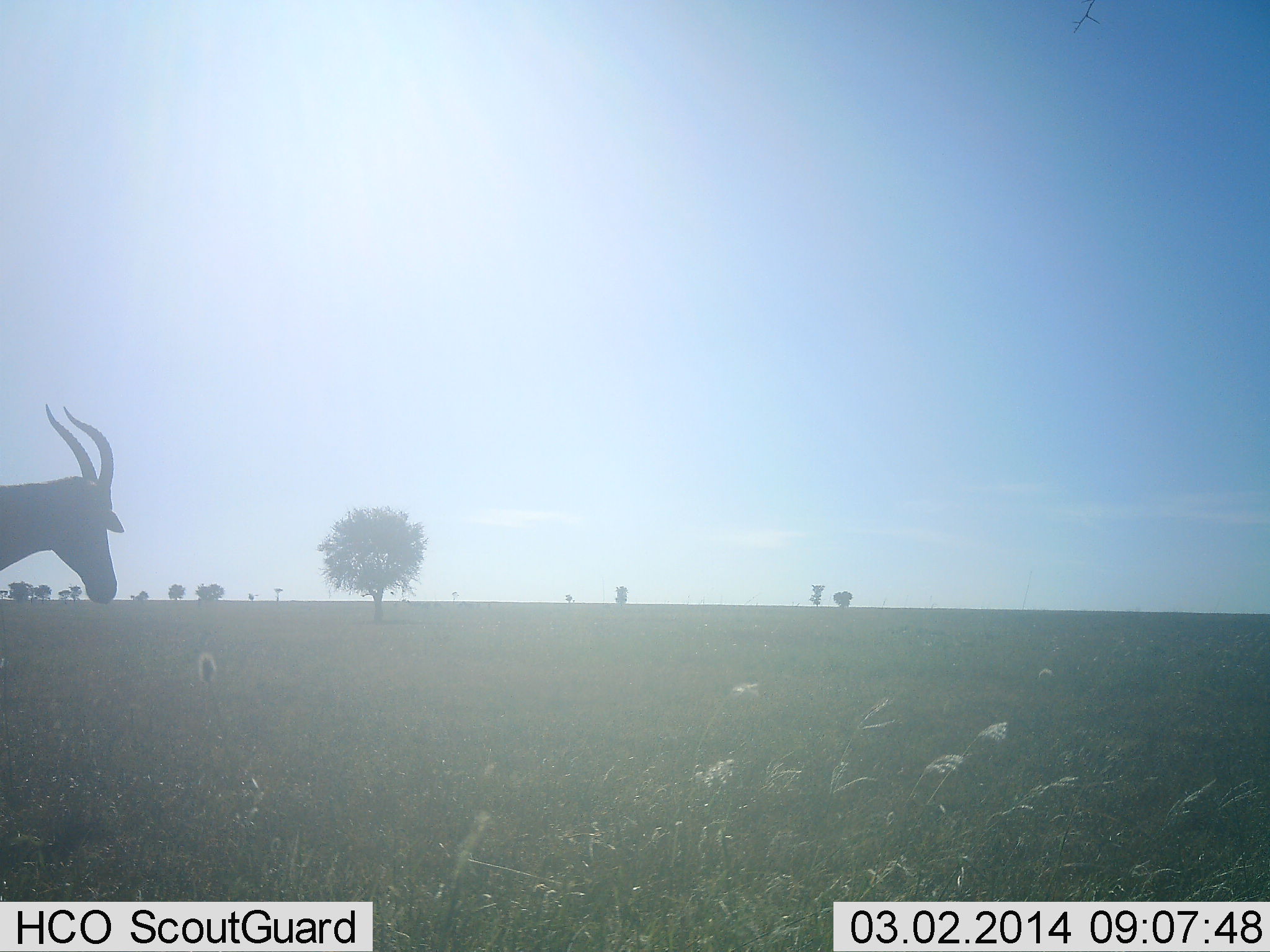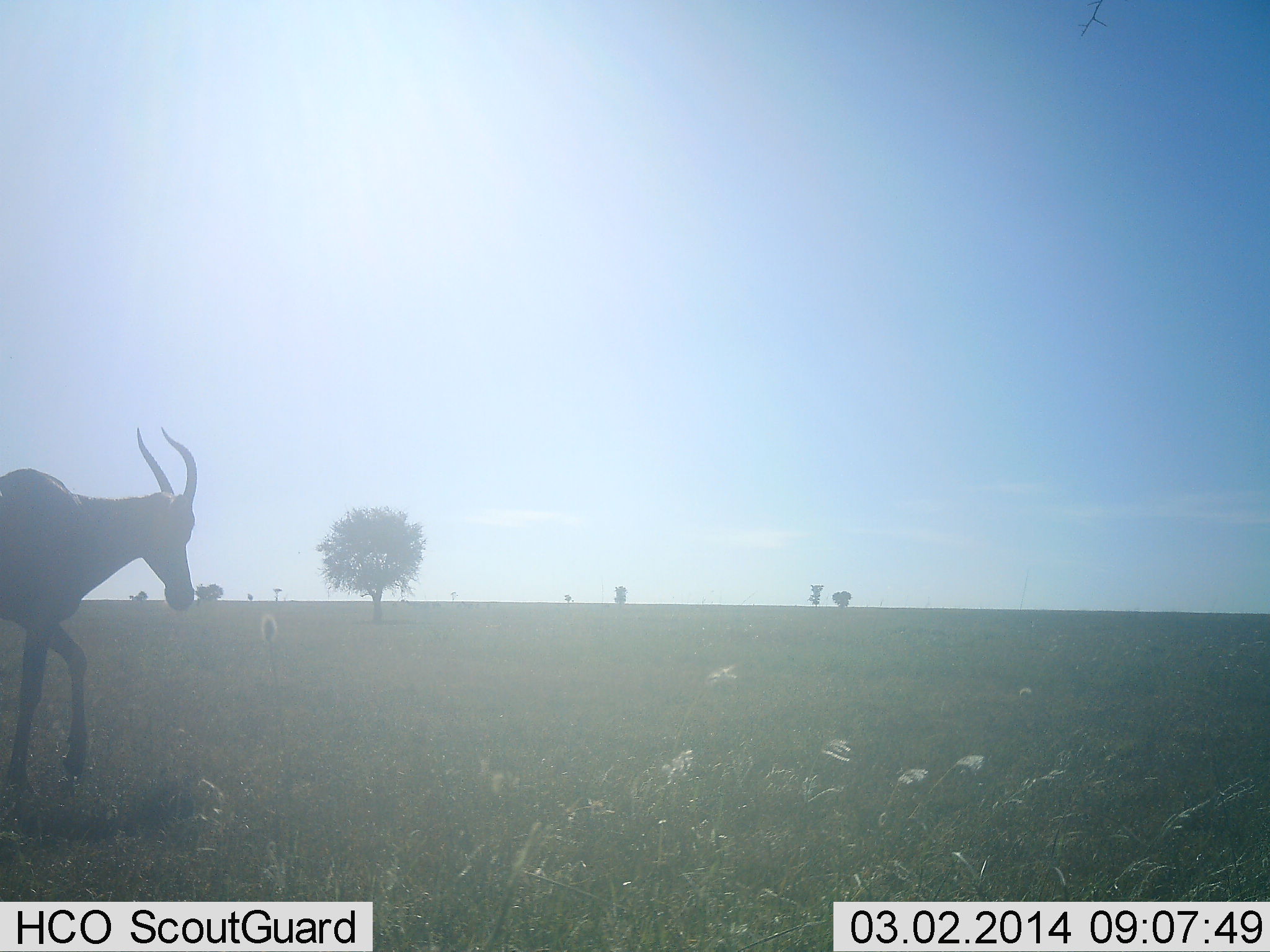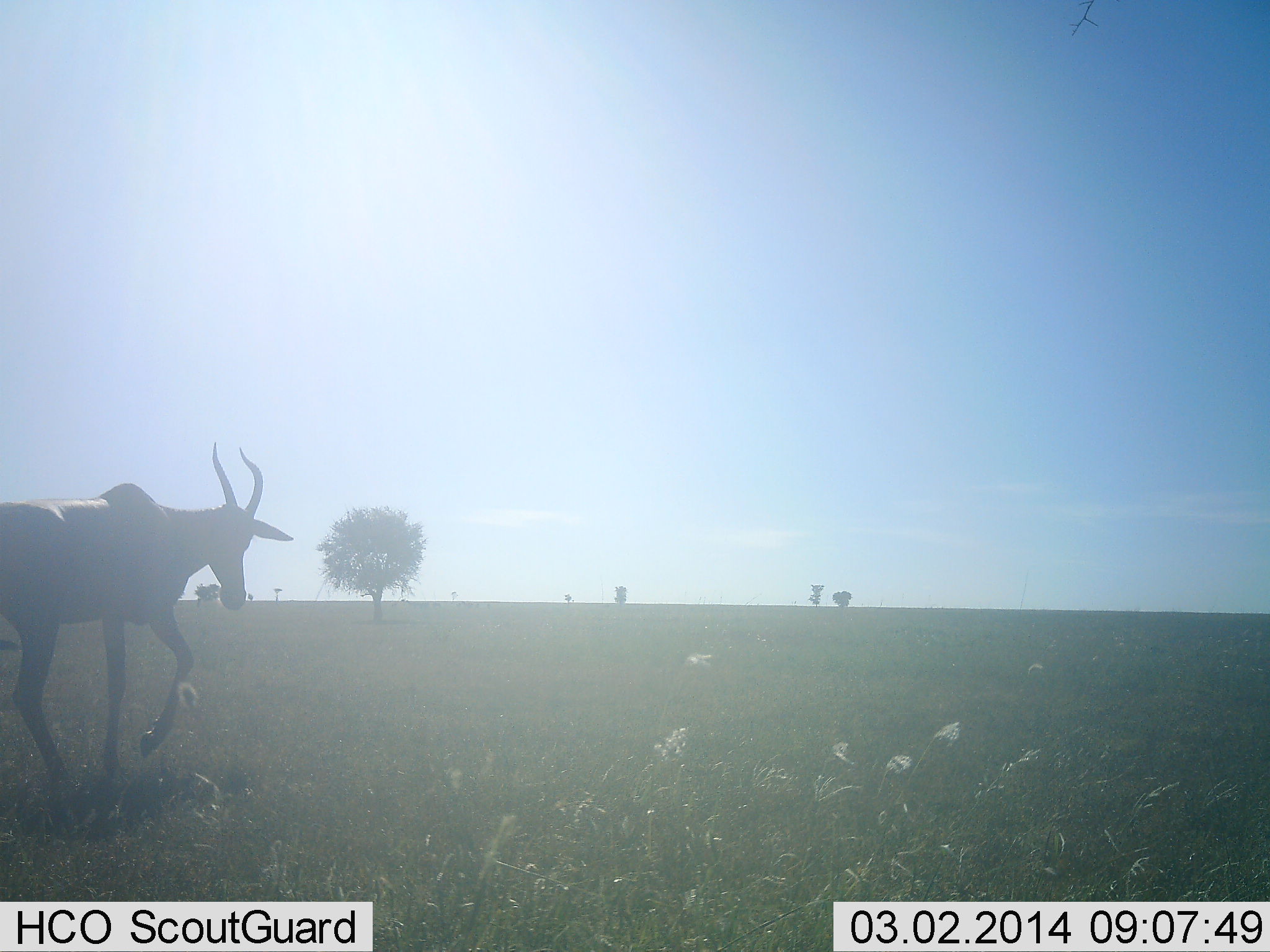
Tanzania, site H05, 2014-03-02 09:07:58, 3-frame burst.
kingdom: Animalia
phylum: Chordata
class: Mammalia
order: Artiodactyla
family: Bovidae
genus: Damaliscus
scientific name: Damaliscus lunatus jimela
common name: topi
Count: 1.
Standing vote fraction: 0%.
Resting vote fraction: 0%.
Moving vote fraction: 100%.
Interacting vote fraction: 0%.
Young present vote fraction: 0%.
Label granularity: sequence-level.